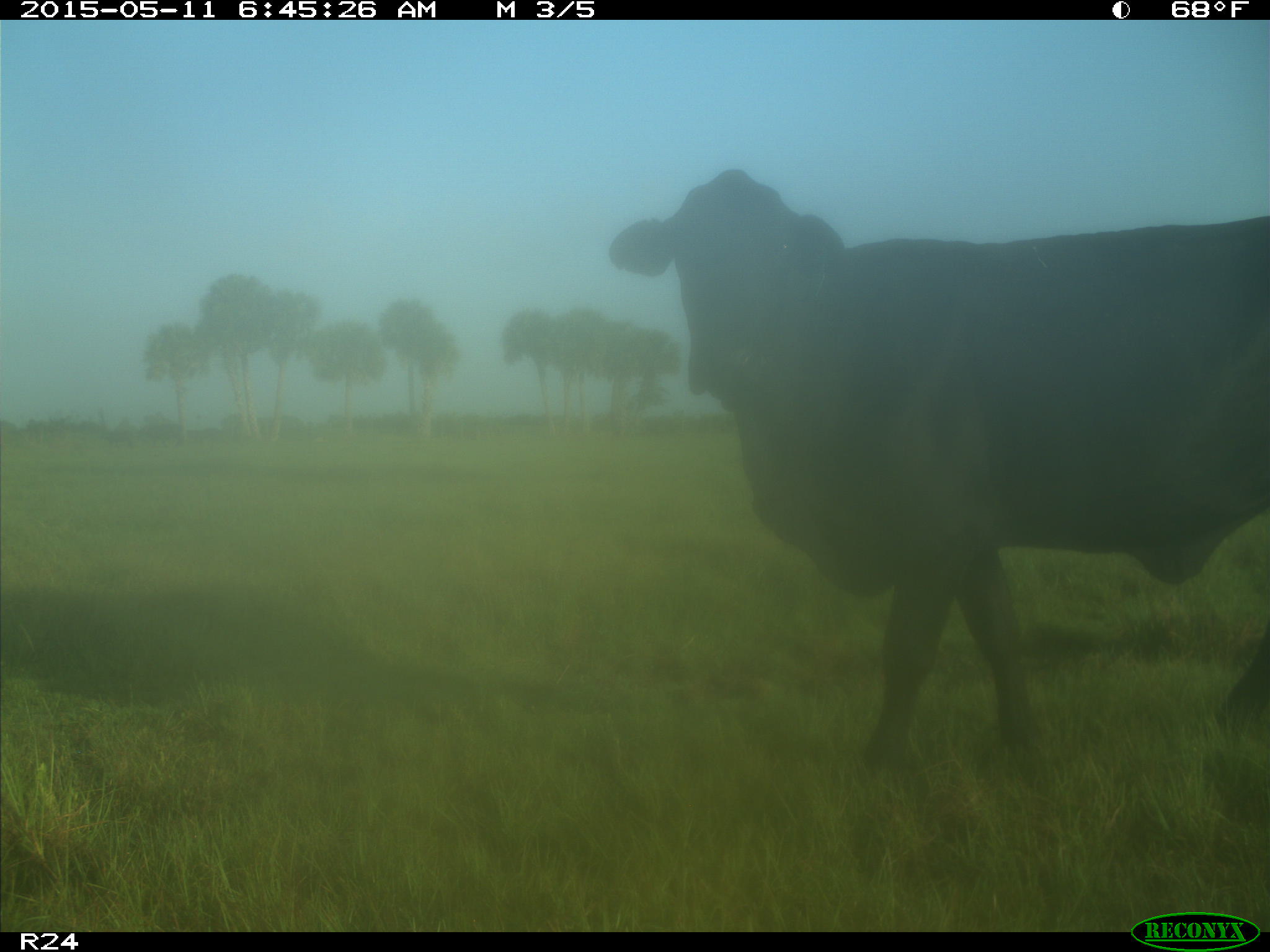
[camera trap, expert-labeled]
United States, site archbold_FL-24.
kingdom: Animalia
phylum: Chordata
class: Mammalia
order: Artiodactyla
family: Bovidae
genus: Bos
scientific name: Bos taurus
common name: domestic cow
Bos taurus (domestic cow).